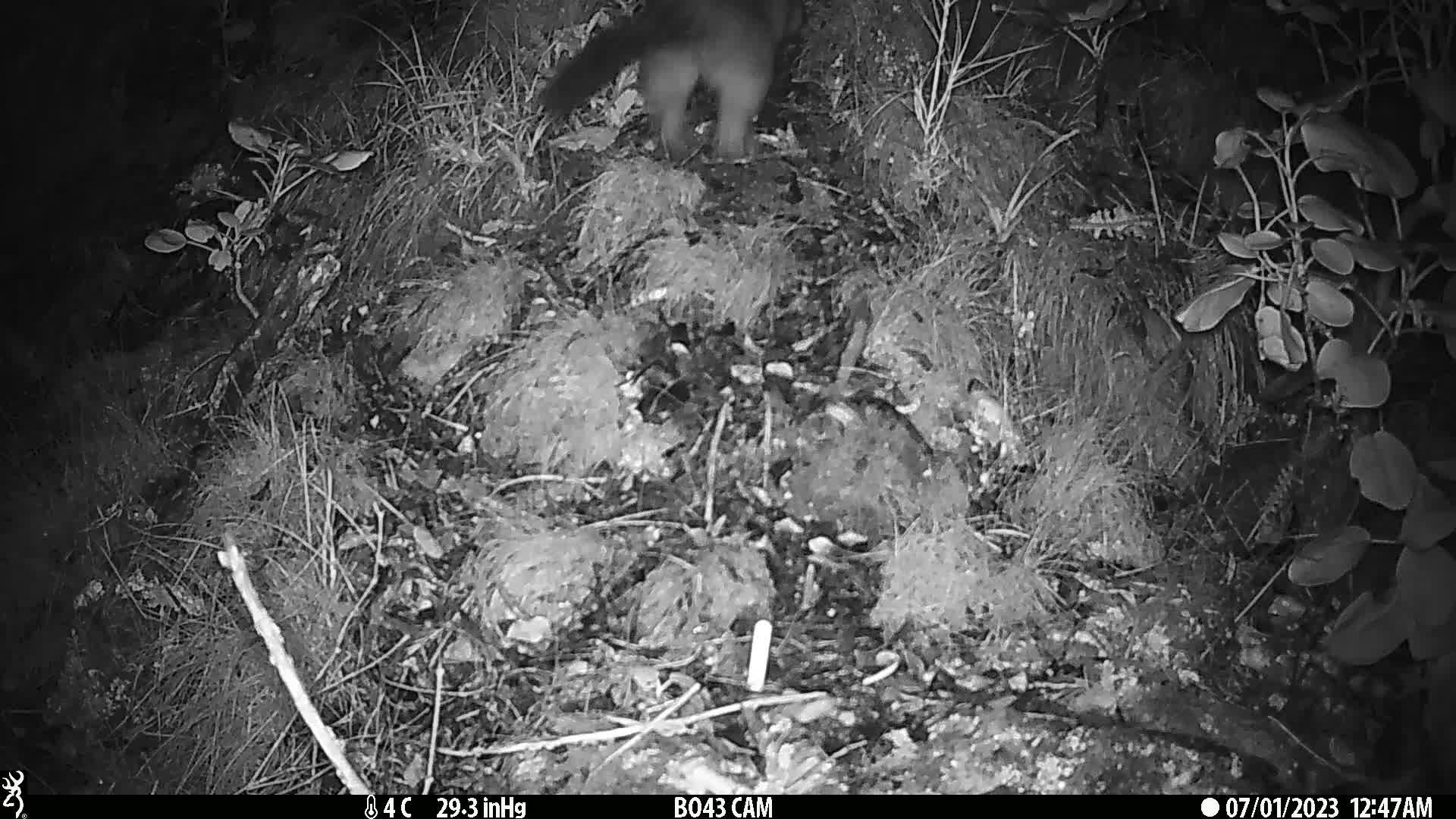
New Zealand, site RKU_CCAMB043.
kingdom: Animalia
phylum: Chordata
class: Mammalia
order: Diprotodontia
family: Phalangeridae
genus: Trichosurus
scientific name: Trichosurus vulpecula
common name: common brushtail possum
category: possum